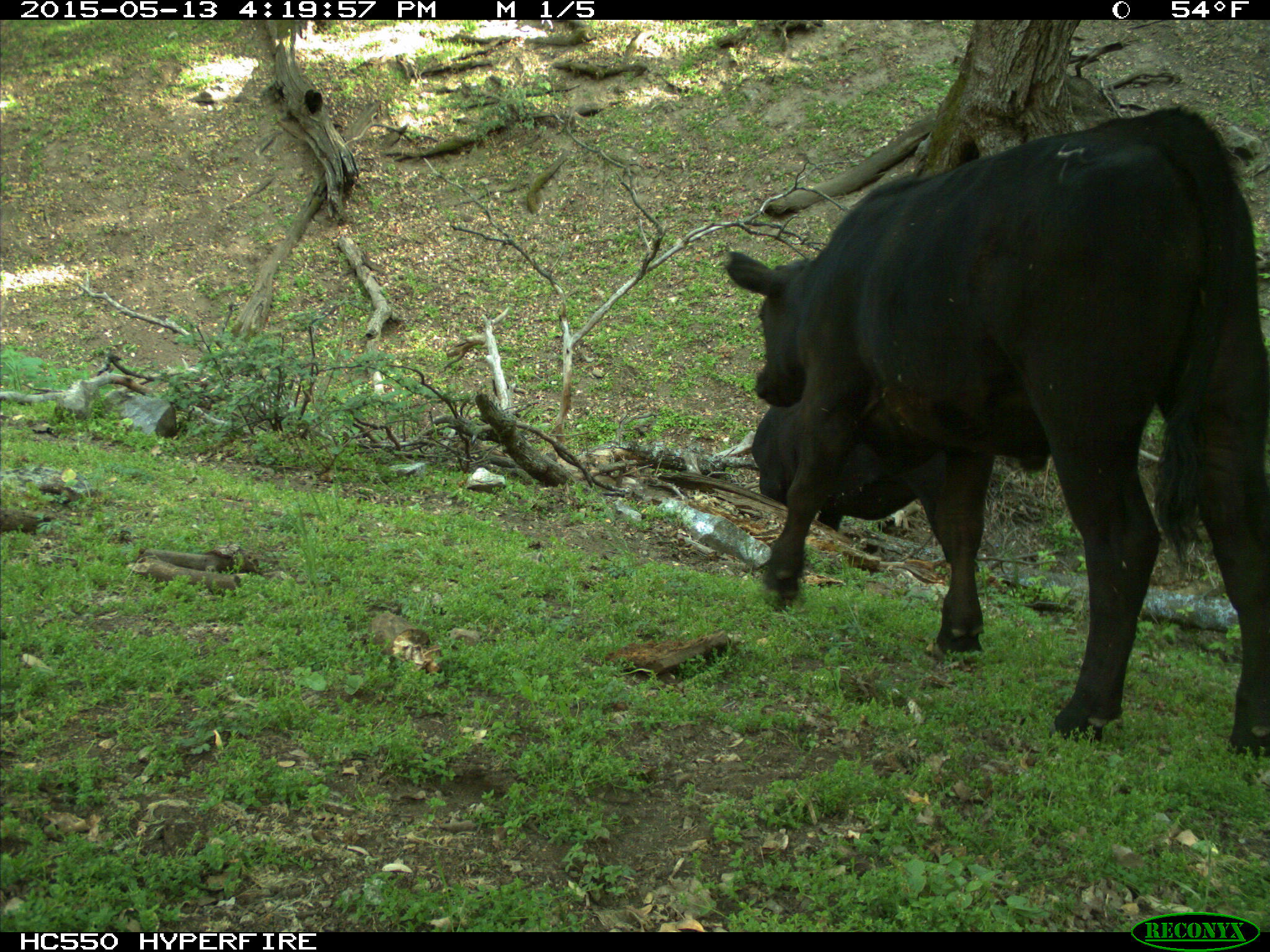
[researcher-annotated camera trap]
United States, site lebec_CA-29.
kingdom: Animalia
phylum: Chordata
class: Mammalia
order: Artiodactyla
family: Bovidae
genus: Bos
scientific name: Bos taurus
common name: domestic cow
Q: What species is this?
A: Bos taurus (domestic cow).